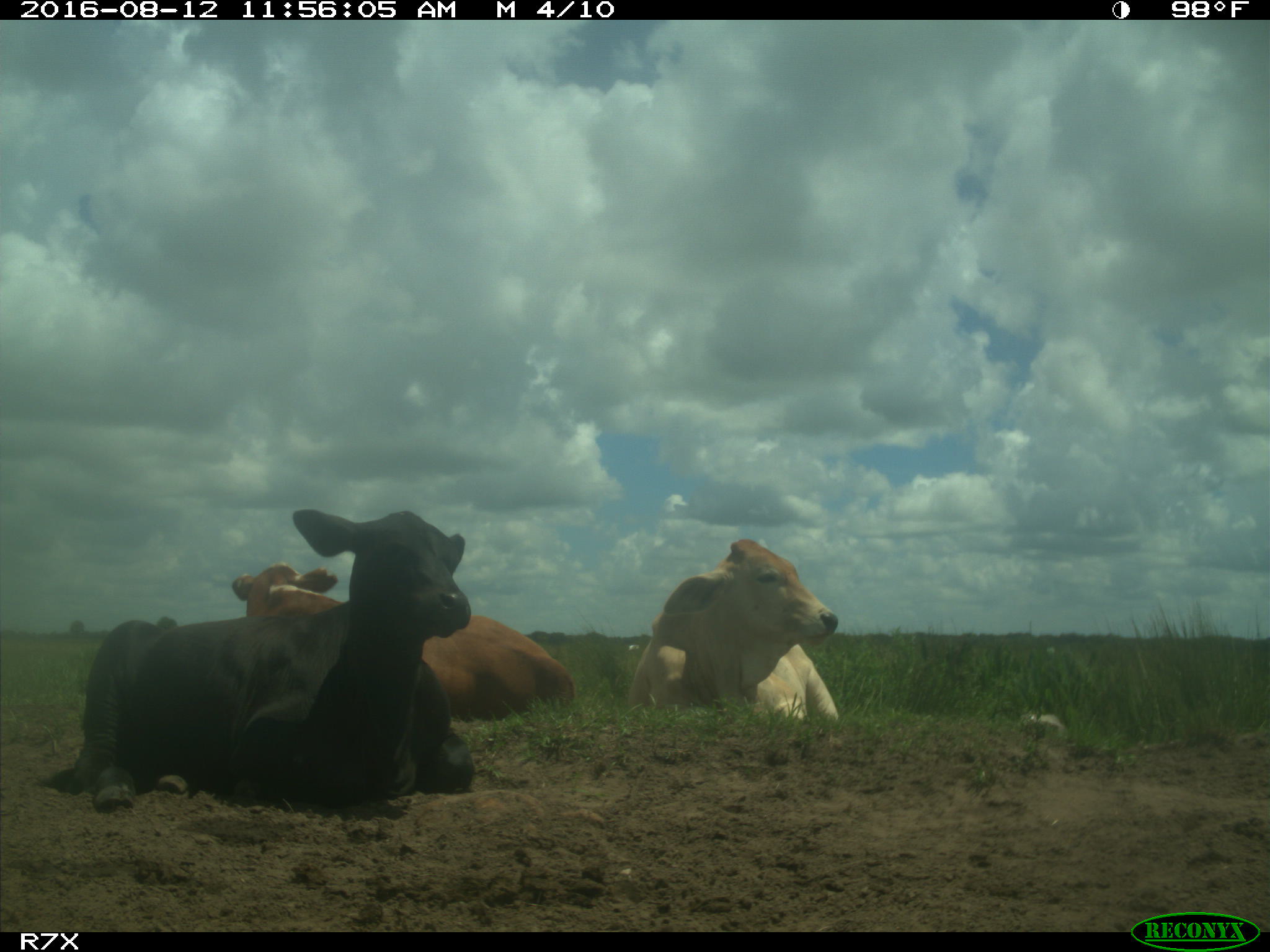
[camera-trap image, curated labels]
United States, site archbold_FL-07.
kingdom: Animalia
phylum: Chordata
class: Mammalia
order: Artiodactyla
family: Bovidae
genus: Bos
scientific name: Bos taurus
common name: domestic cow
Bos taurus (domestic cow).